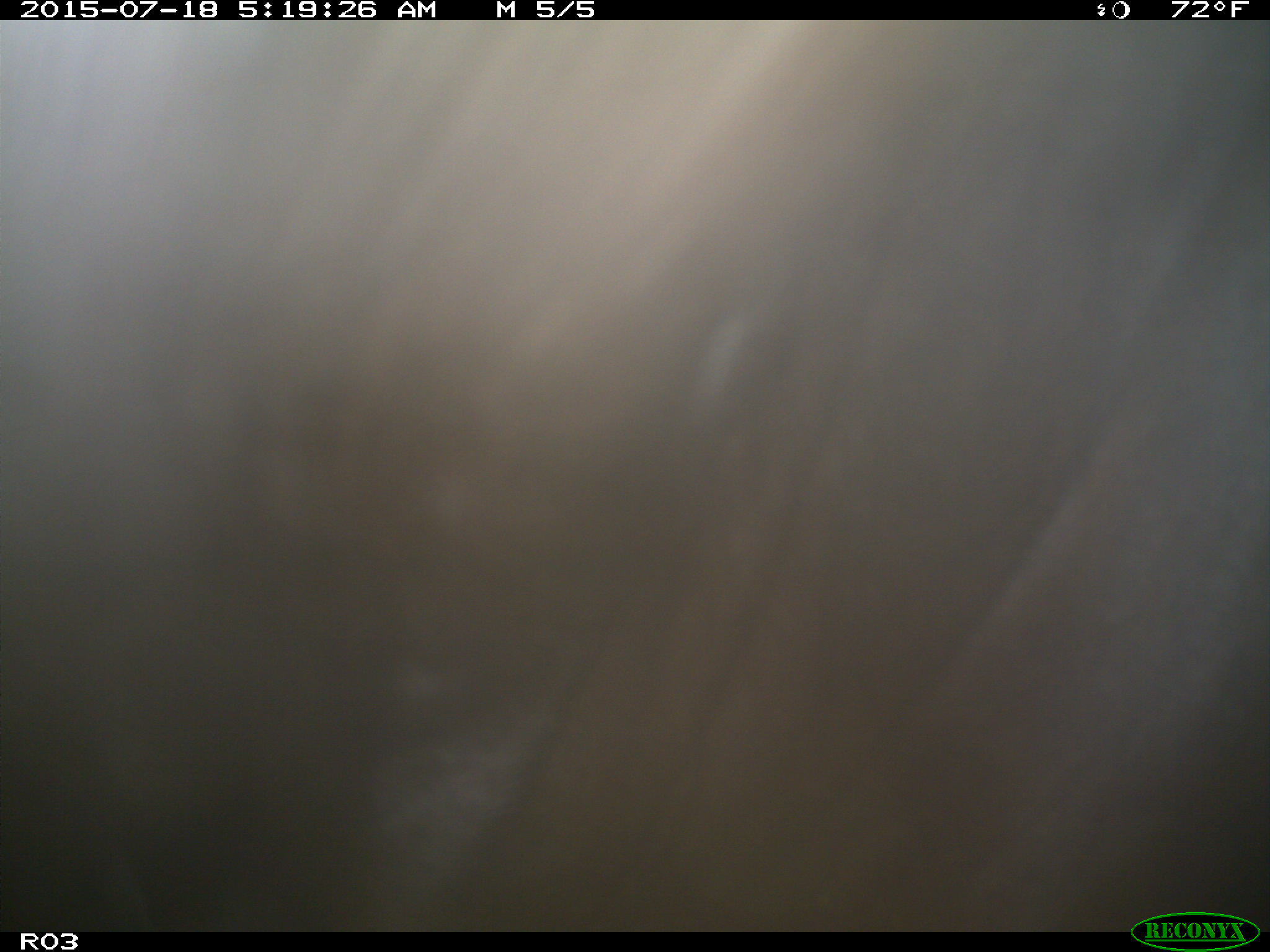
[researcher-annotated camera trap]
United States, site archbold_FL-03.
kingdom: Animalia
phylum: Chordata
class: Mammalia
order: Artiodactyla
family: Bovidae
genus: Bos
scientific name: Bos taurus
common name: domestic cow